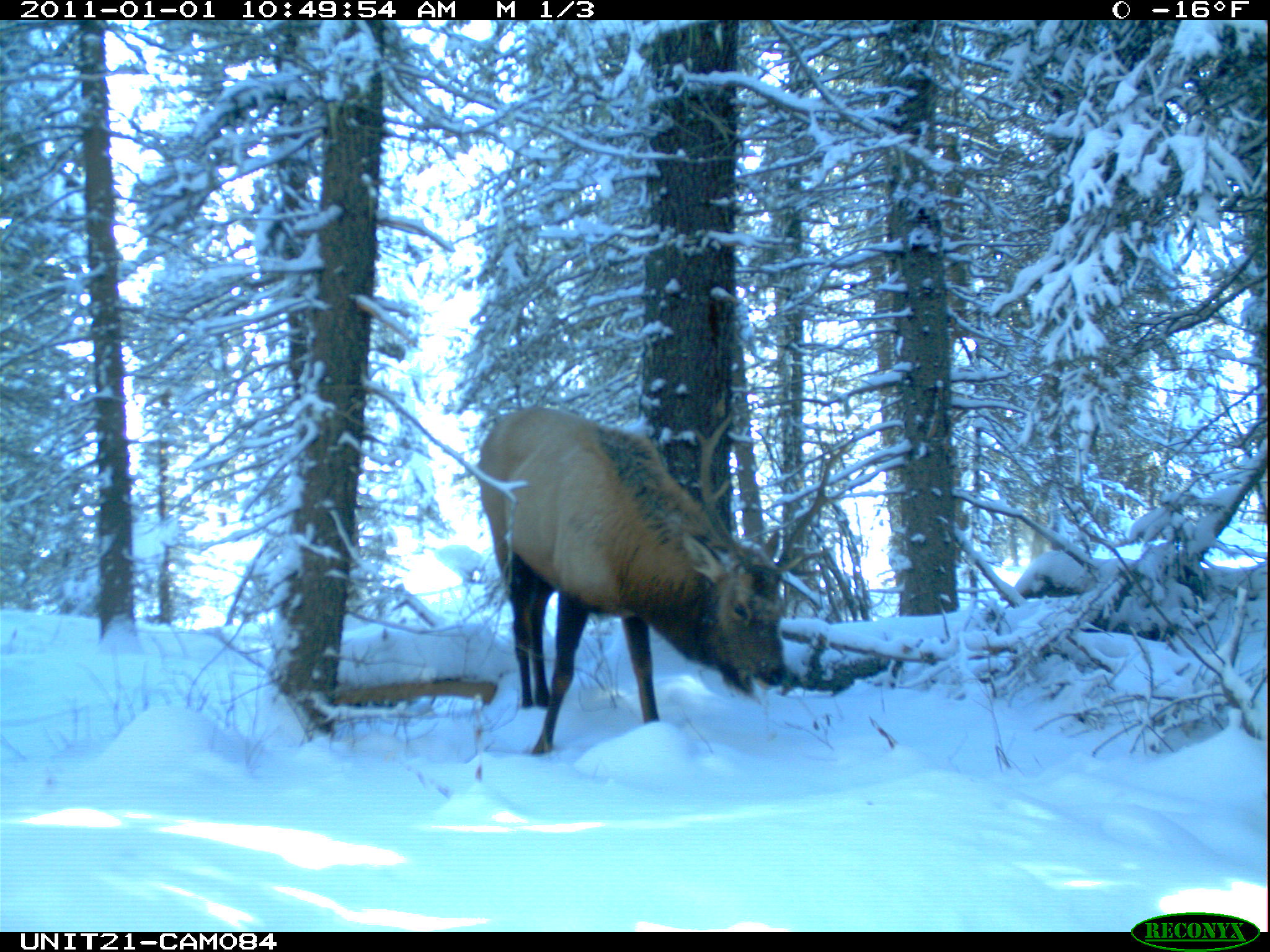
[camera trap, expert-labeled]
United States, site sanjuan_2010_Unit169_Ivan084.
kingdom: Animalia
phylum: Chordata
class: Mammalia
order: Artiodactyla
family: Cervidae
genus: Cervus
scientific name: Cervus elaphus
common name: red deer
Cervus elaphus (red deer).